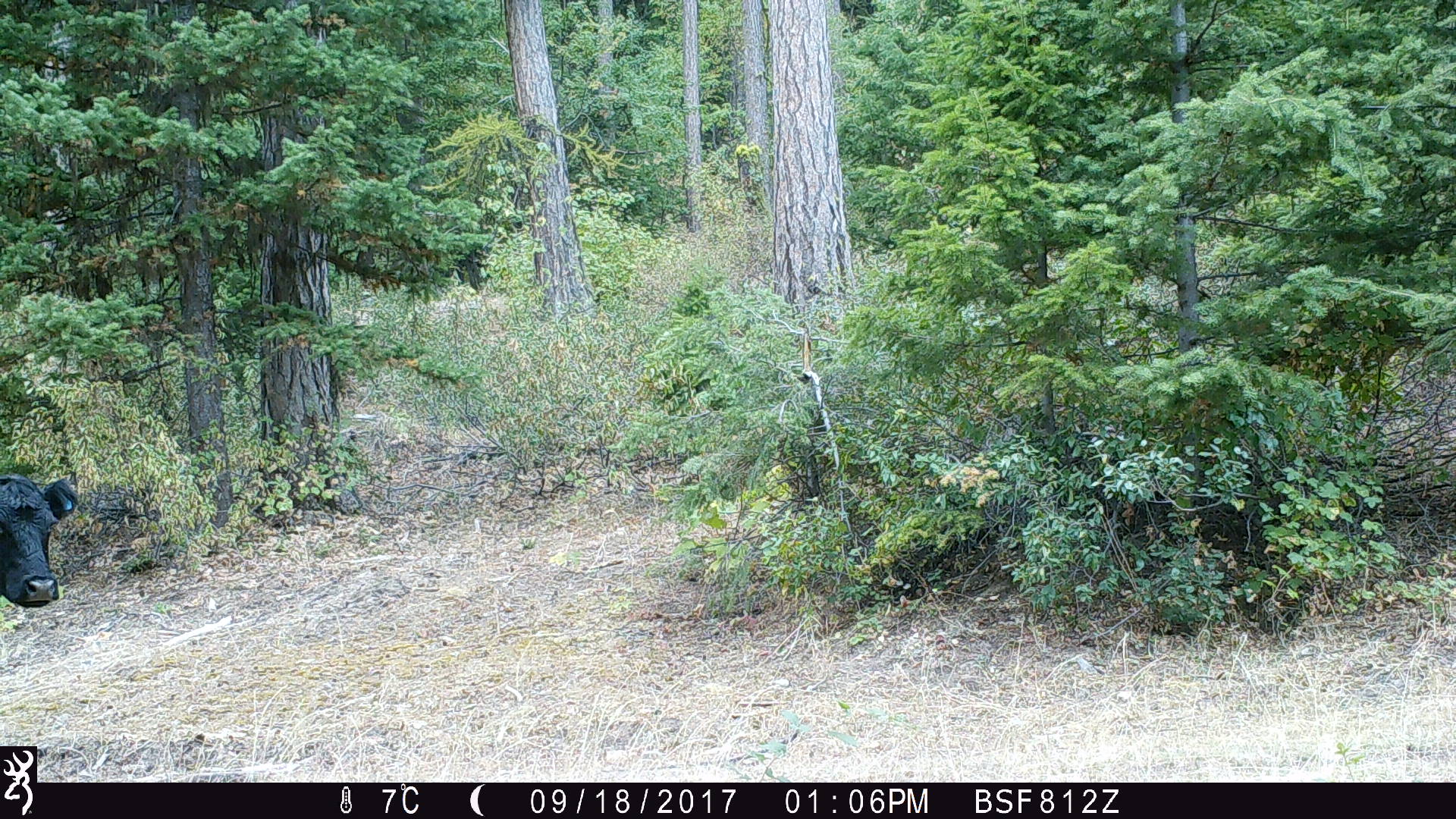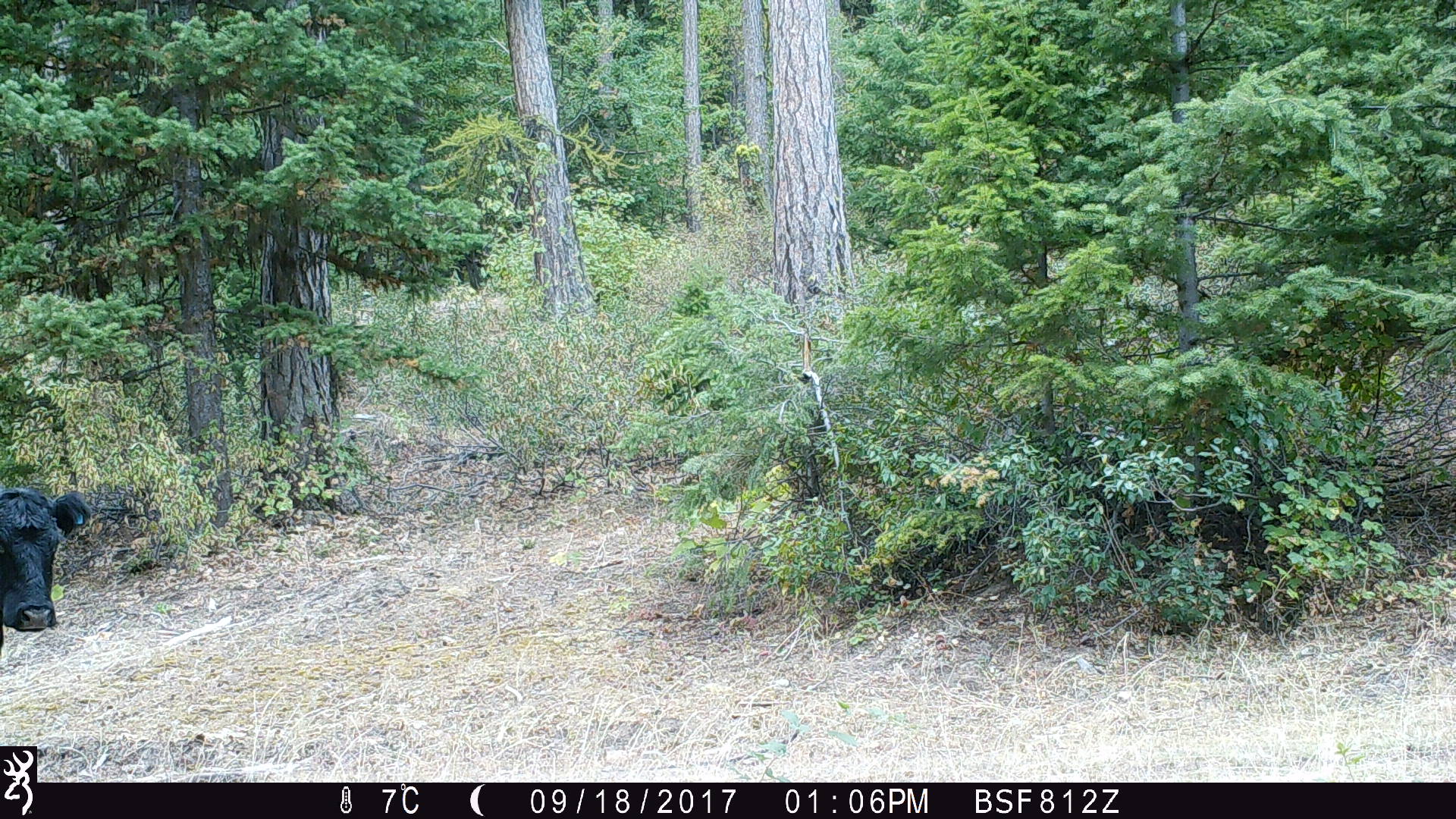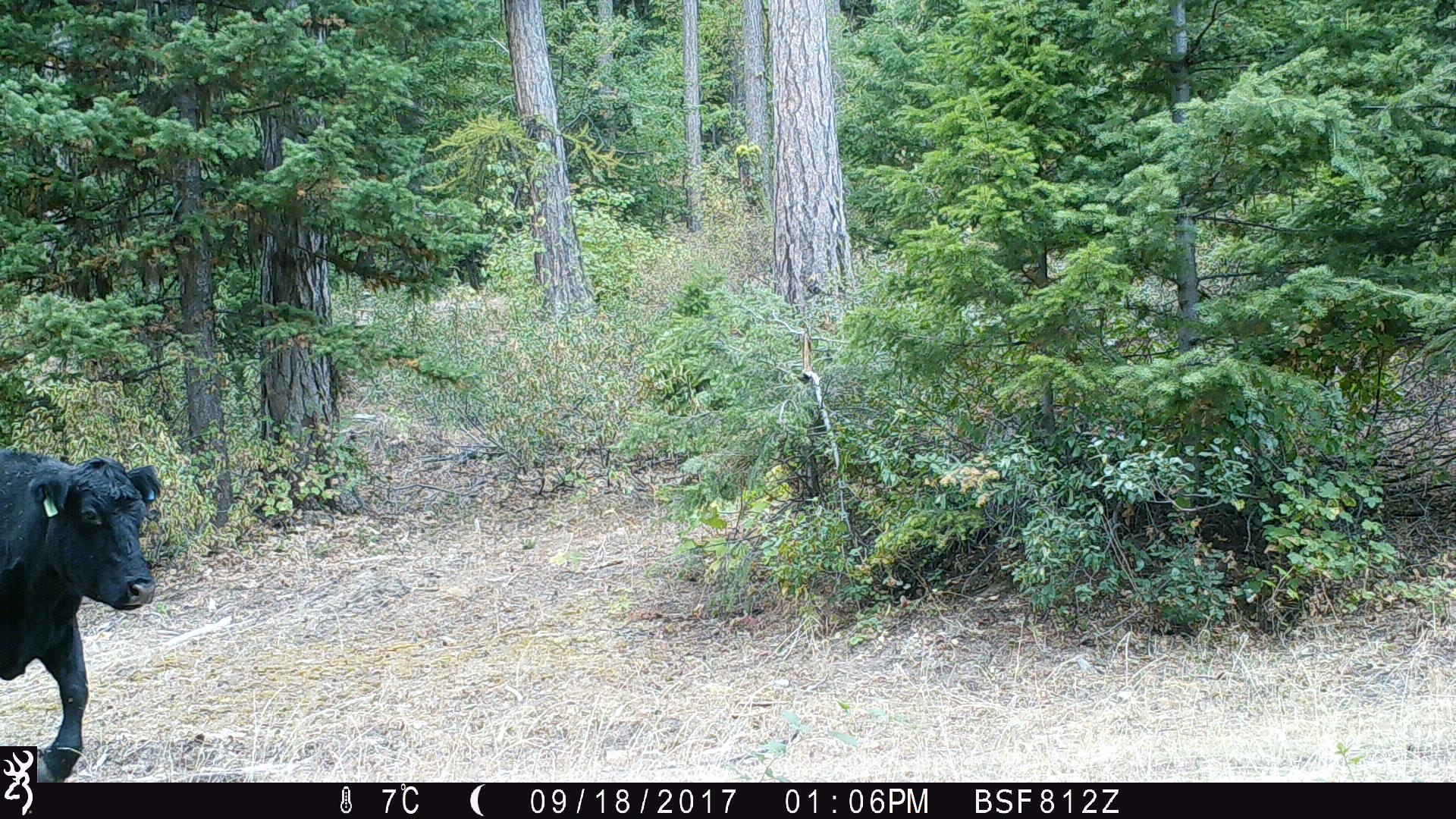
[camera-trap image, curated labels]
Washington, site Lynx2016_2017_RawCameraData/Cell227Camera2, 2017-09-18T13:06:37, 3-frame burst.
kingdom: Animalia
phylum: Chordata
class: Mammalia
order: Artiodactyla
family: Bovidae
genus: Bos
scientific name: Bos taurus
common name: domestic cattle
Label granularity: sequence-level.